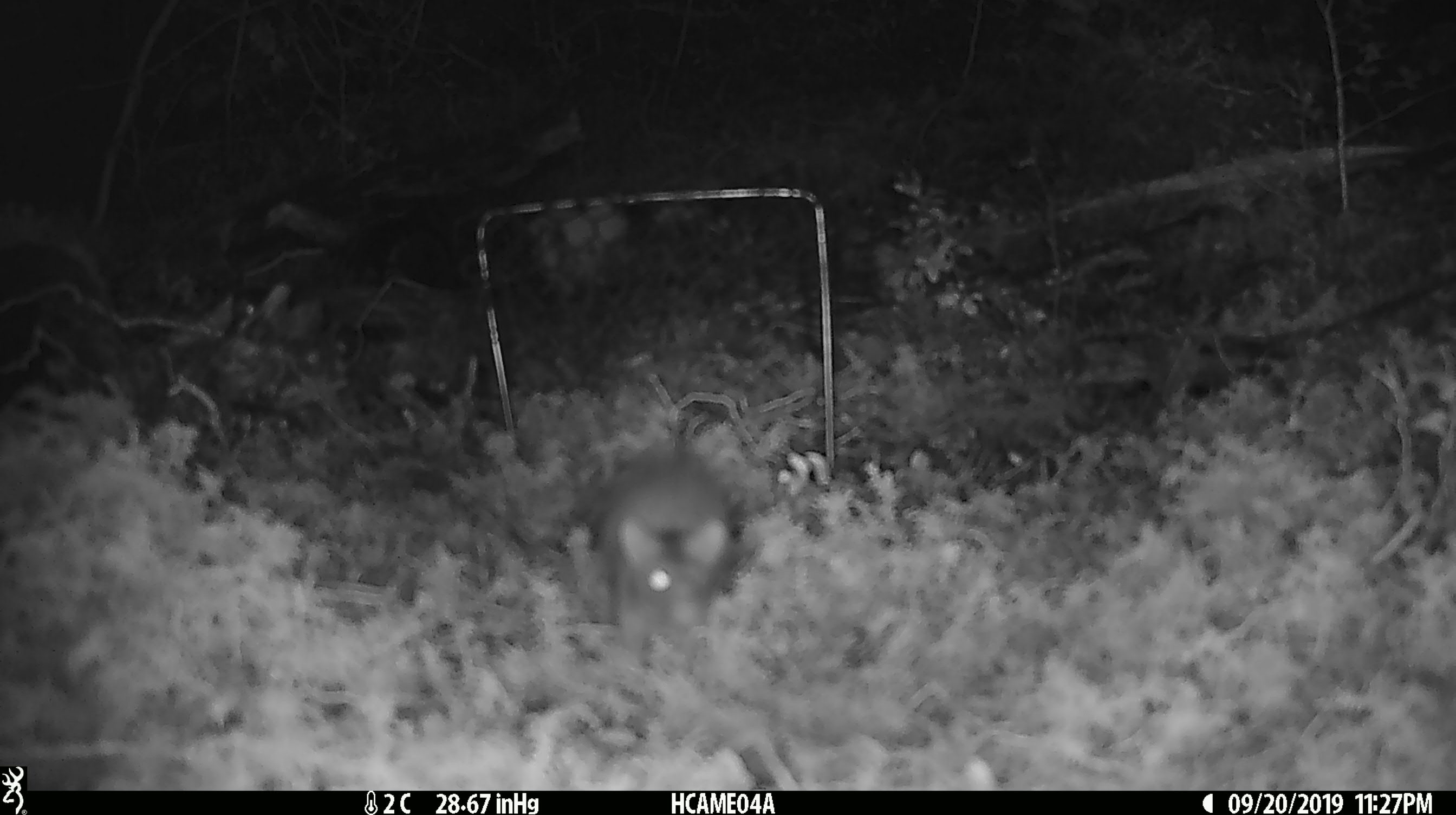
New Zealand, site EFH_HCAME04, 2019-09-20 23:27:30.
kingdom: Animalia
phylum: Chordata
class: Mammalia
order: Rodentia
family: Muridae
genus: Mus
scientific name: Mus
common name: mouse